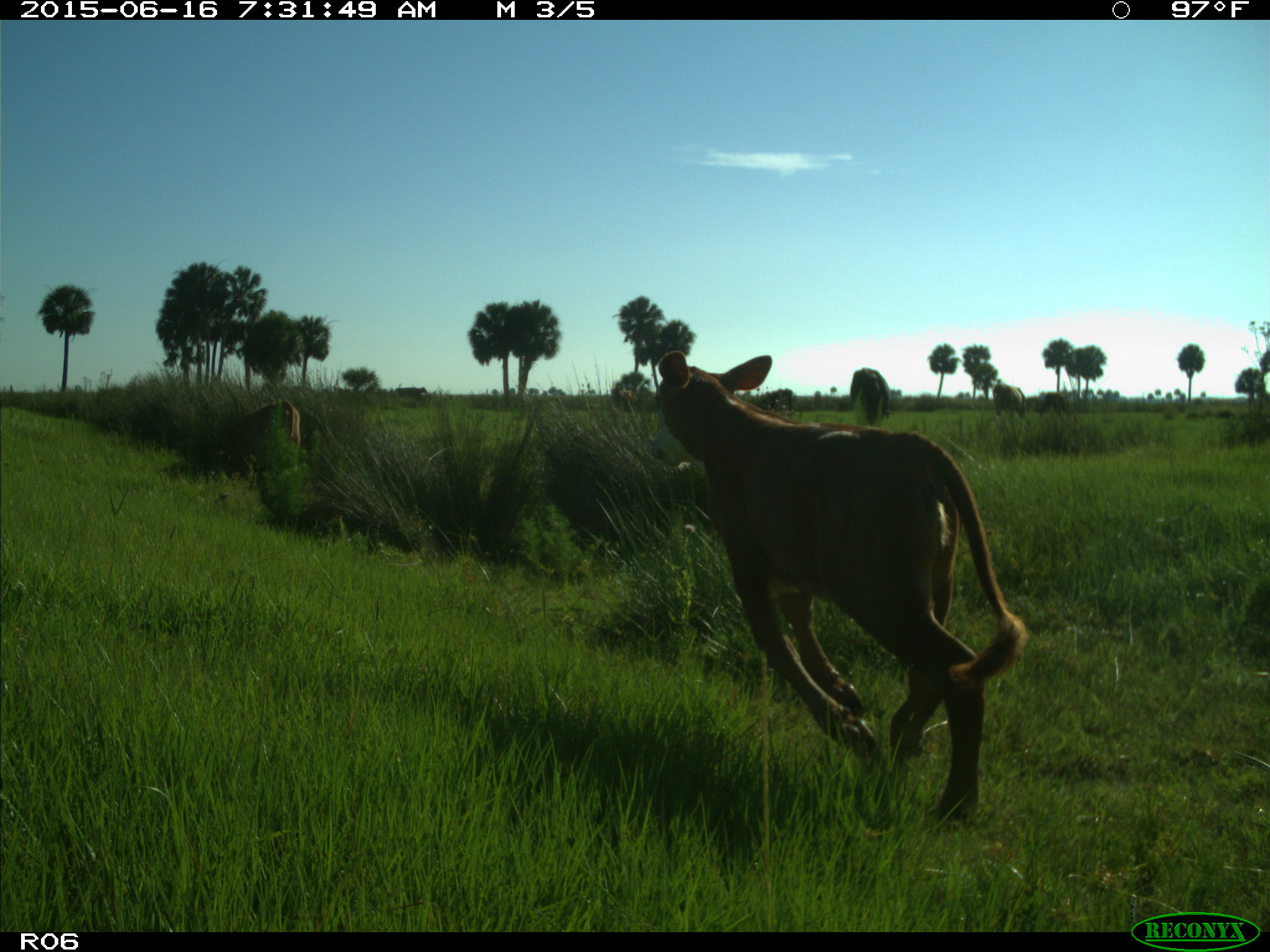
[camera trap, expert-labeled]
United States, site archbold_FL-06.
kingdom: Animalia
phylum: Chordata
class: Mammalia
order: Artiodactyla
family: Bovidae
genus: Bos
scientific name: Bos taurus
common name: domestic cow